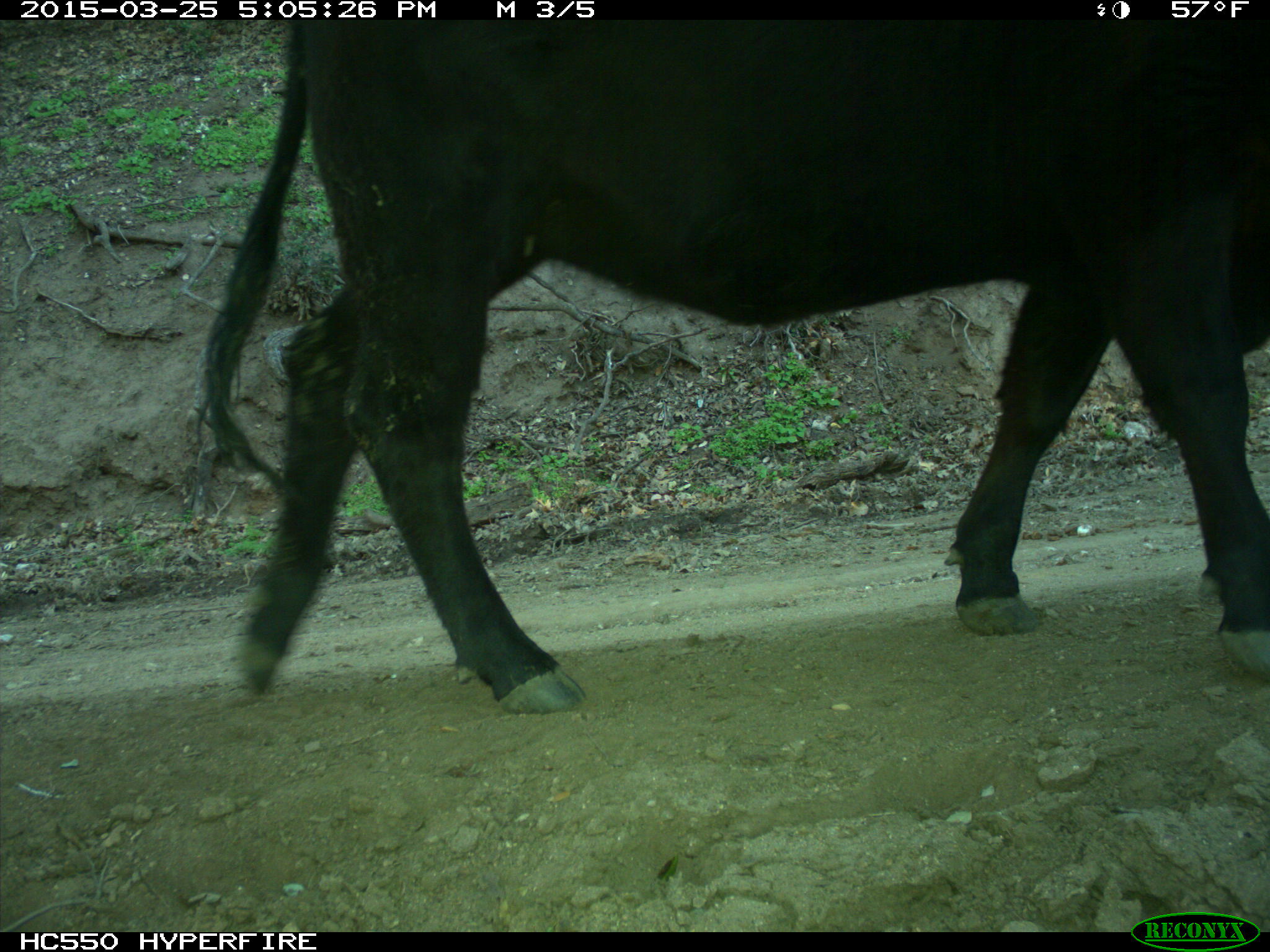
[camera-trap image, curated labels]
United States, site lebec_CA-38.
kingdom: Animalia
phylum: Chordata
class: Mammalia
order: Artiodactyla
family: Bovidae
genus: Bos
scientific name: Bos taurus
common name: domestic cow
Bos taurus (domestic cow).